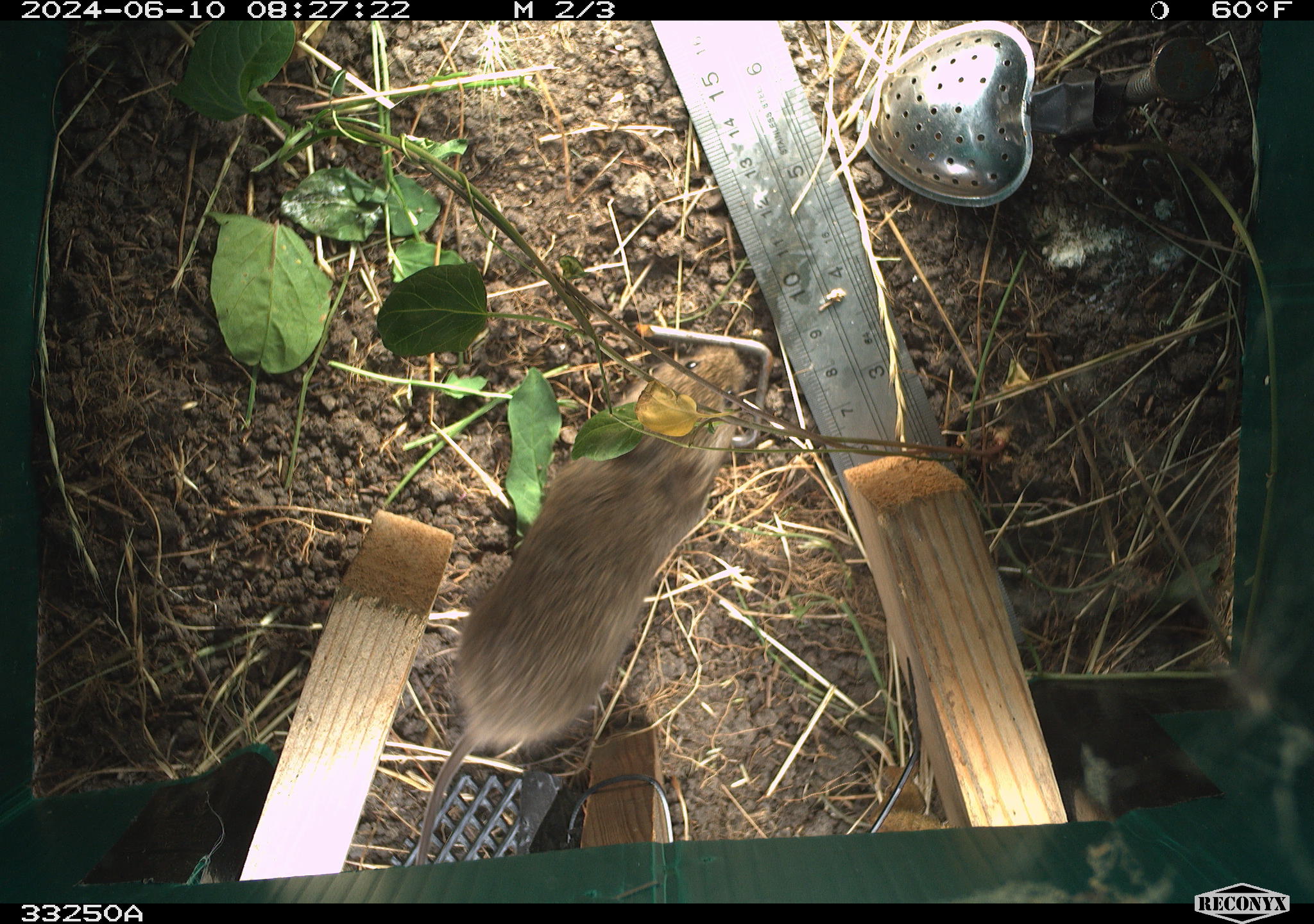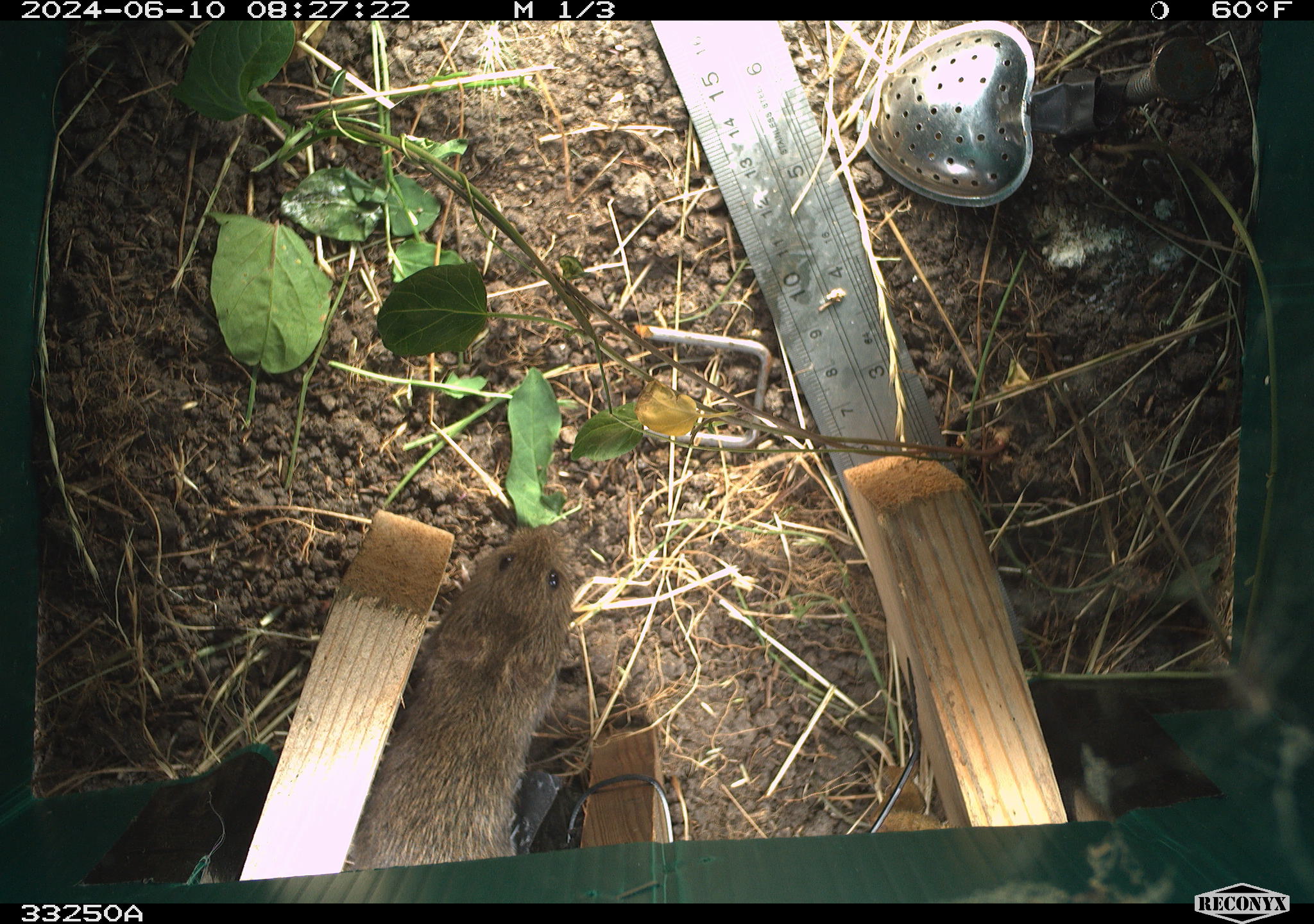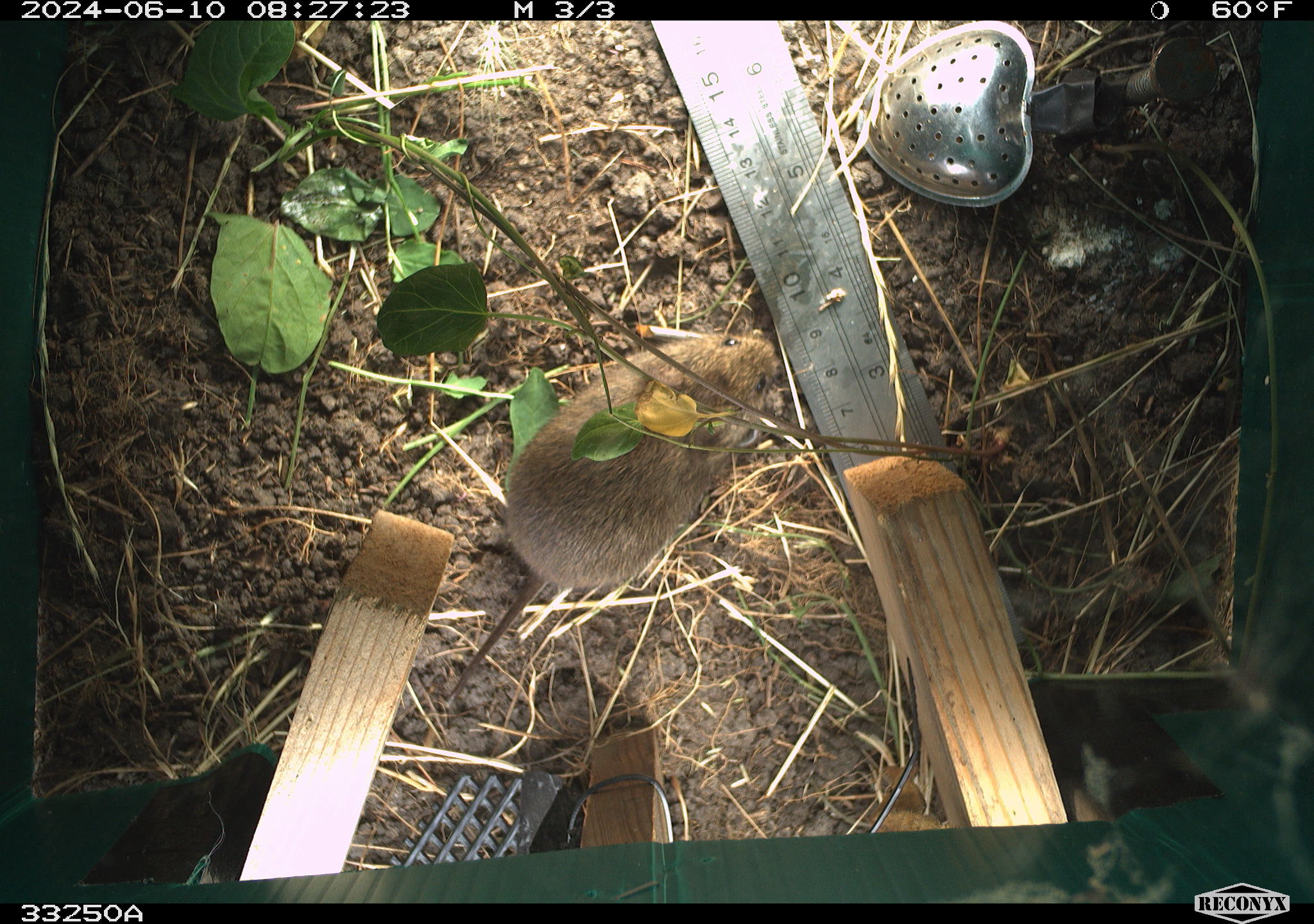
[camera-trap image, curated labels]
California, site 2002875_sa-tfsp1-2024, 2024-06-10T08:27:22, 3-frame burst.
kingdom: Animalia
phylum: Chordata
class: Mammalia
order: Rodentia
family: Cricetidae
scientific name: Arvicolinae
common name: voles, lemmings, and muskrats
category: arvicolinae subfamily